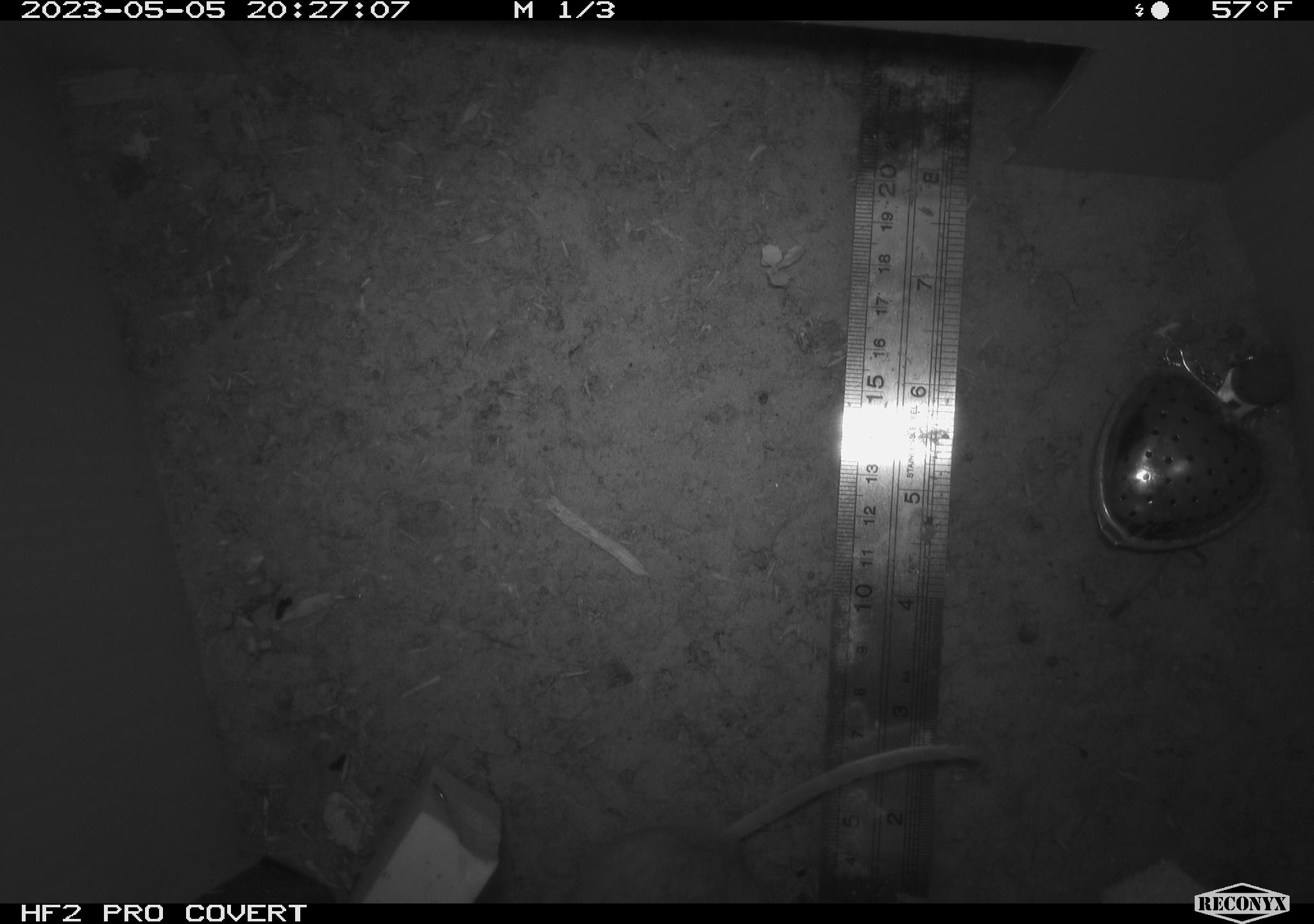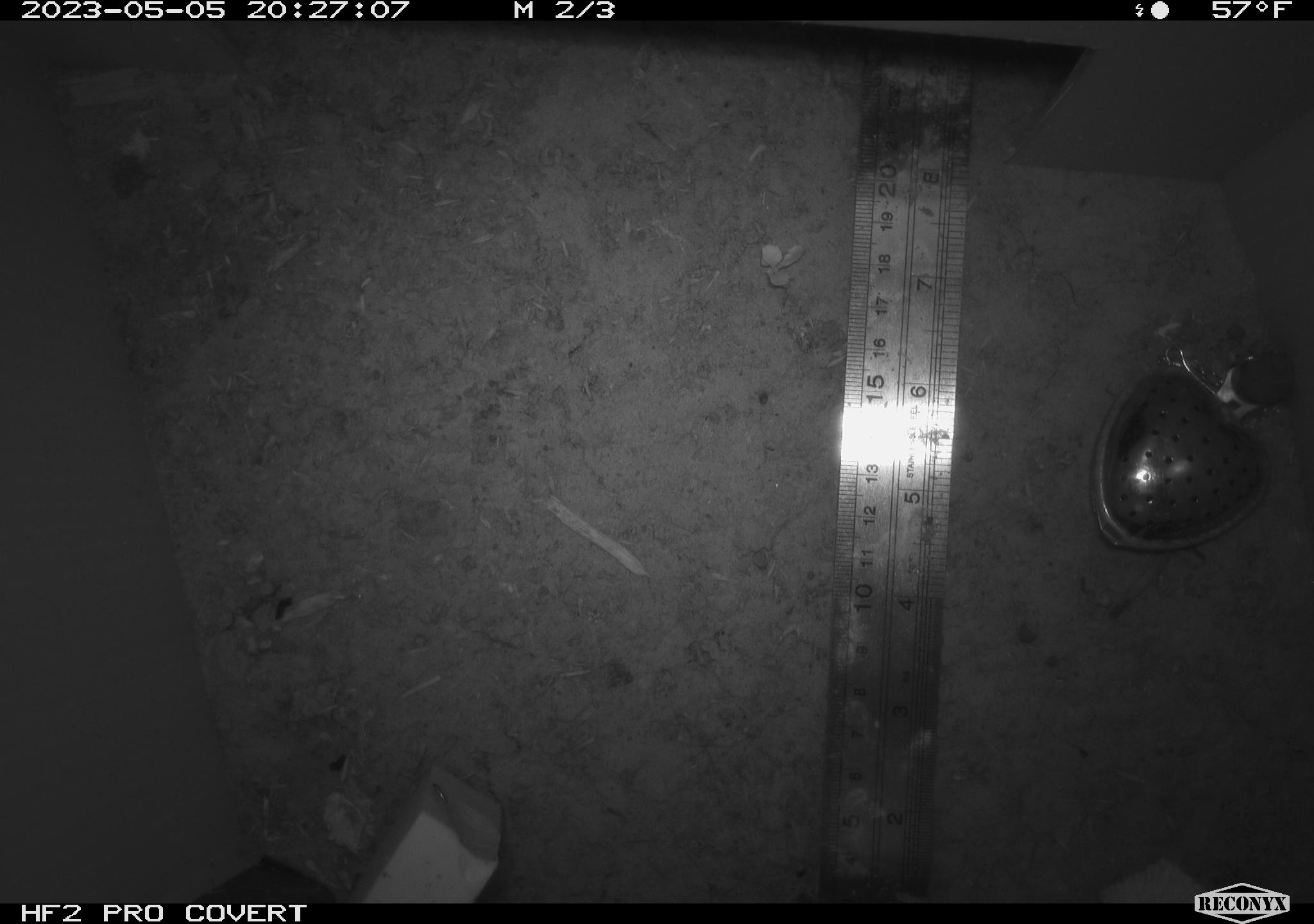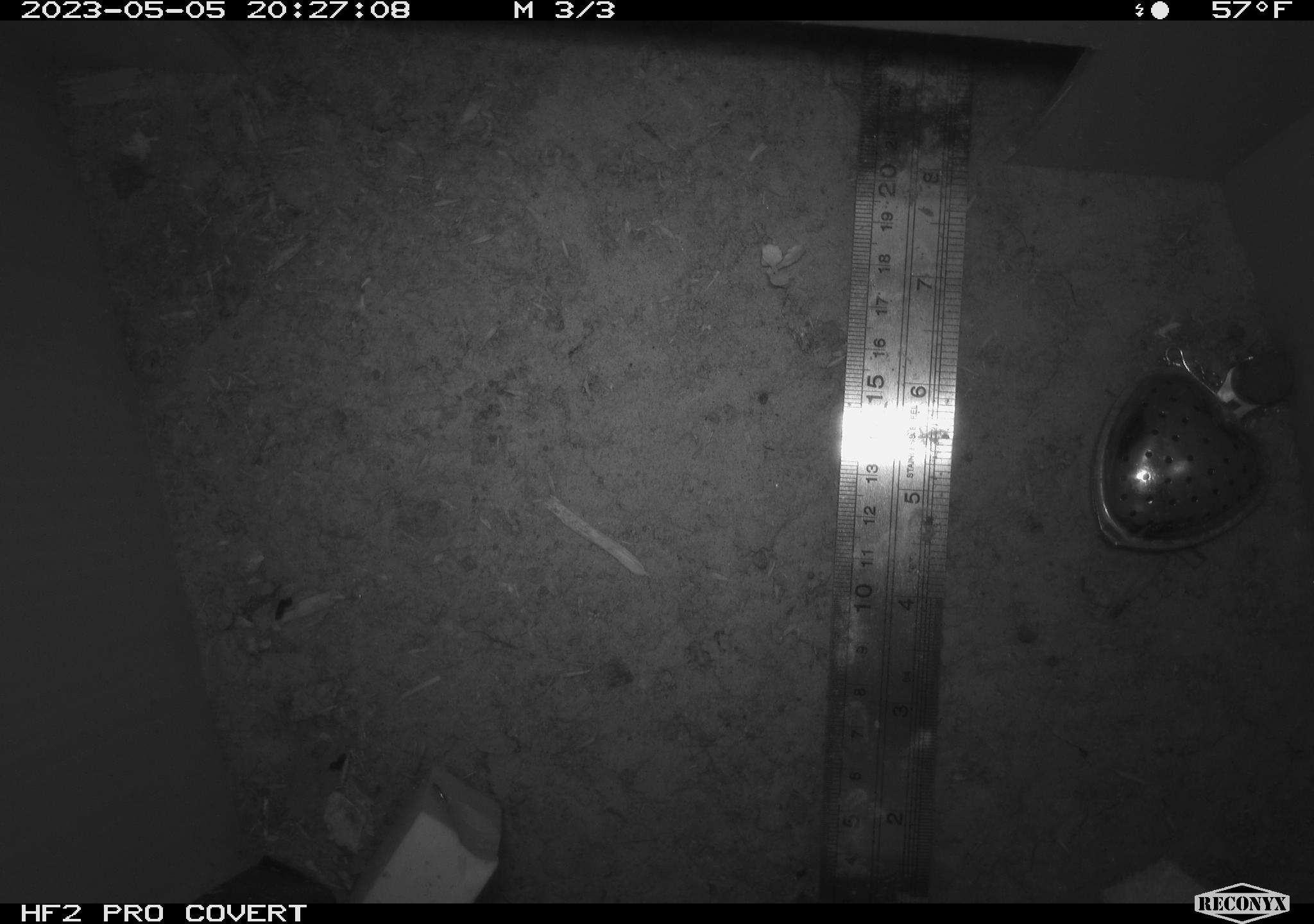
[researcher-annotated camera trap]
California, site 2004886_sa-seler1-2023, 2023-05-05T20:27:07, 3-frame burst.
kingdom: Animalia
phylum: Chordata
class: Mammalia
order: Rodentia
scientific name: Rodentia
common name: mouse species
Mouse species (Rodentia).